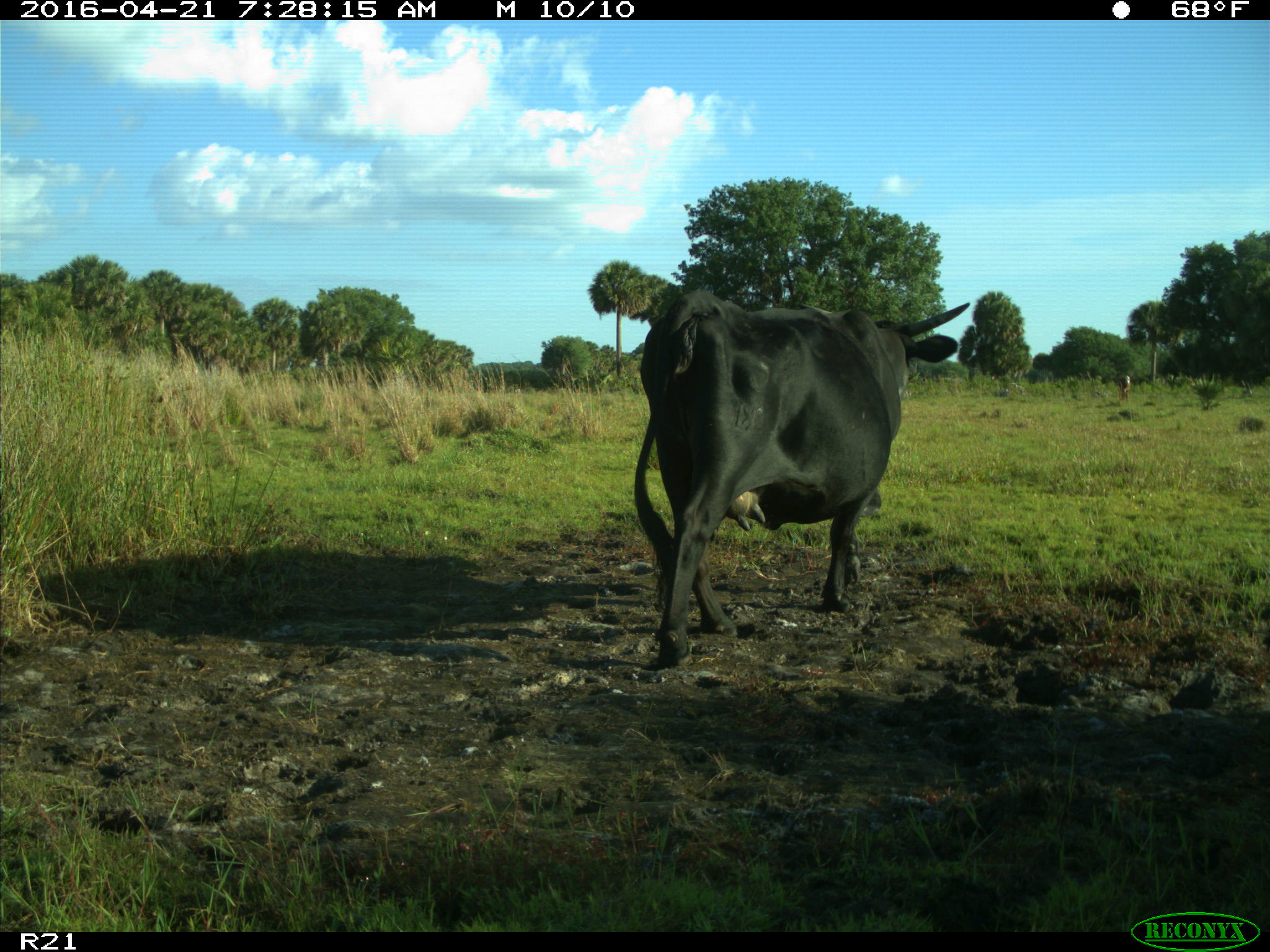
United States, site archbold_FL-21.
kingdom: Animalia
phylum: Chordata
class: Mammalia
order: Artiodactyla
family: Bovidae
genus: Bos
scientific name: Bos taurus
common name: domestic cow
Bos taurus (domestic cow).